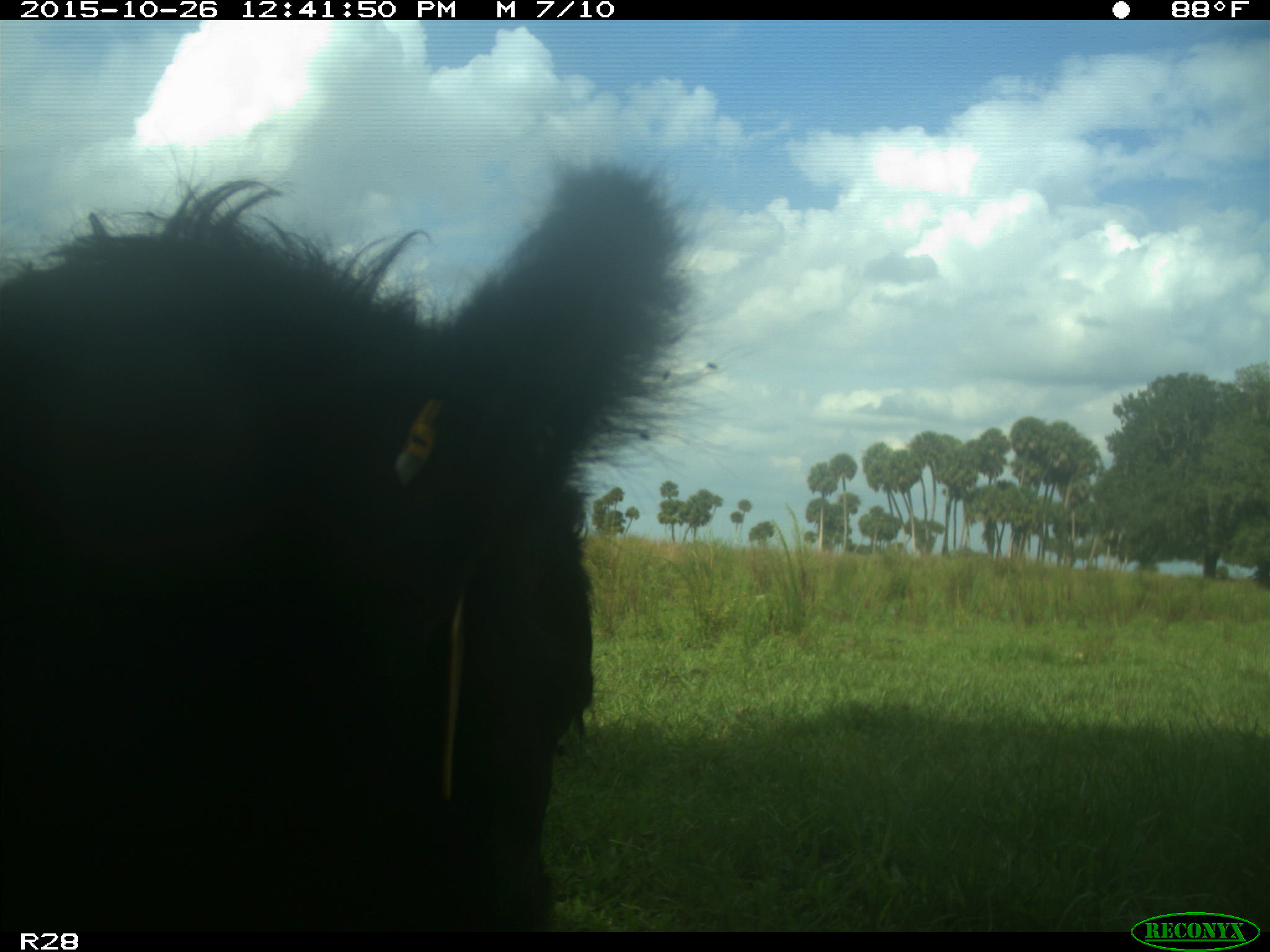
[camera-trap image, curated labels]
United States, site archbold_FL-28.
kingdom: Animalia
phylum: Chordata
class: Mammalia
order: Artiodactyla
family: Bovidae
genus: Bos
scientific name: Bos taurus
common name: domestic cow